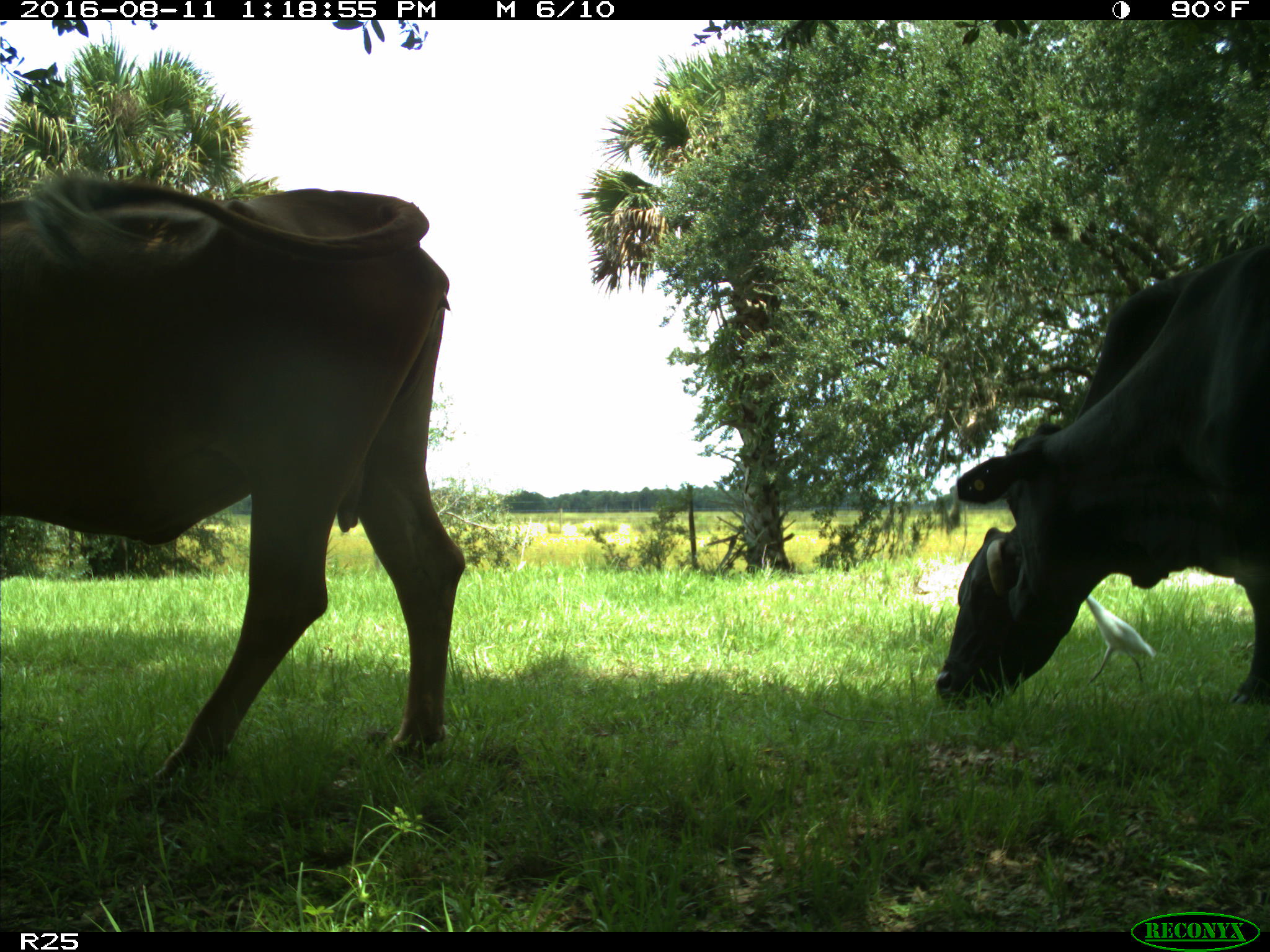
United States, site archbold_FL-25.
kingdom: Animalia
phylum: Chordata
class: Mammalia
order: Artiodactyla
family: Bovidae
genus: Bos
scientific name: Bos taurus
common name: domestic cow